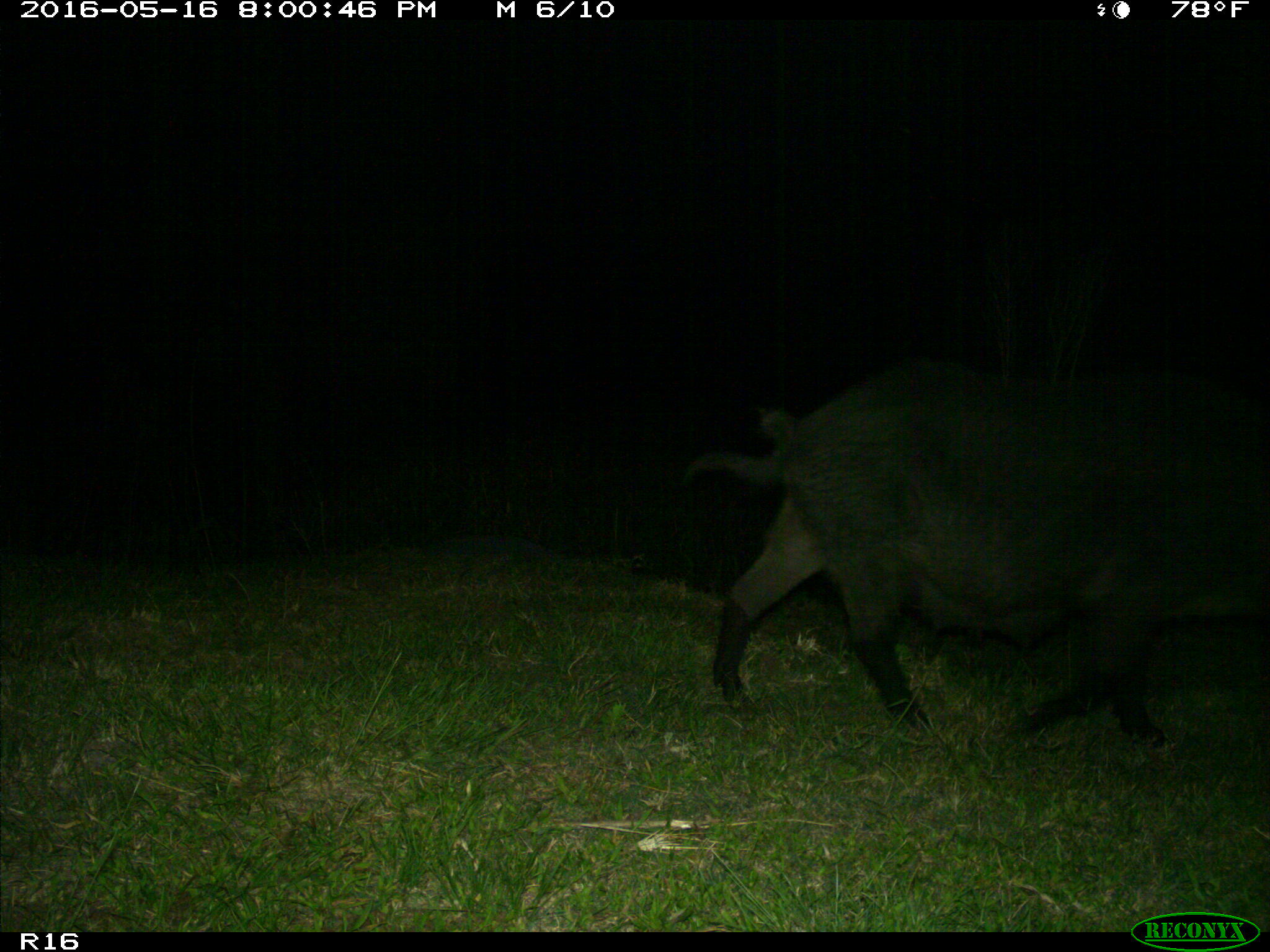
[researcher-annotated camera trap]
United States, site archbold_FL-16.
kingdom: Animalia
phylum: Chordata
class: Mammalia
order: Artiodactyla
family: Suidae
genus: Sus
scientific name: Sus scrofa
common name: wild boar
Sus scrofa (wild boar).